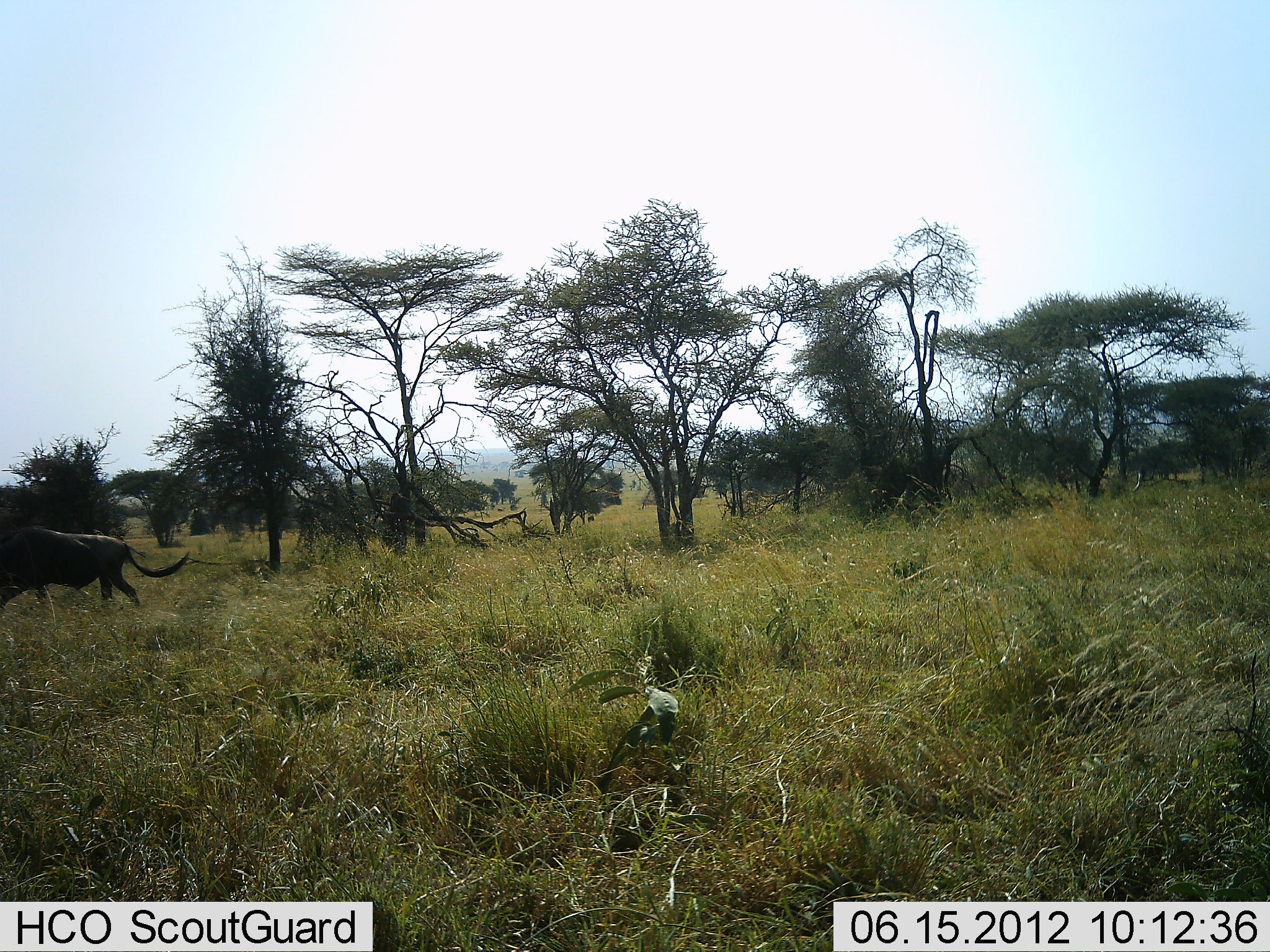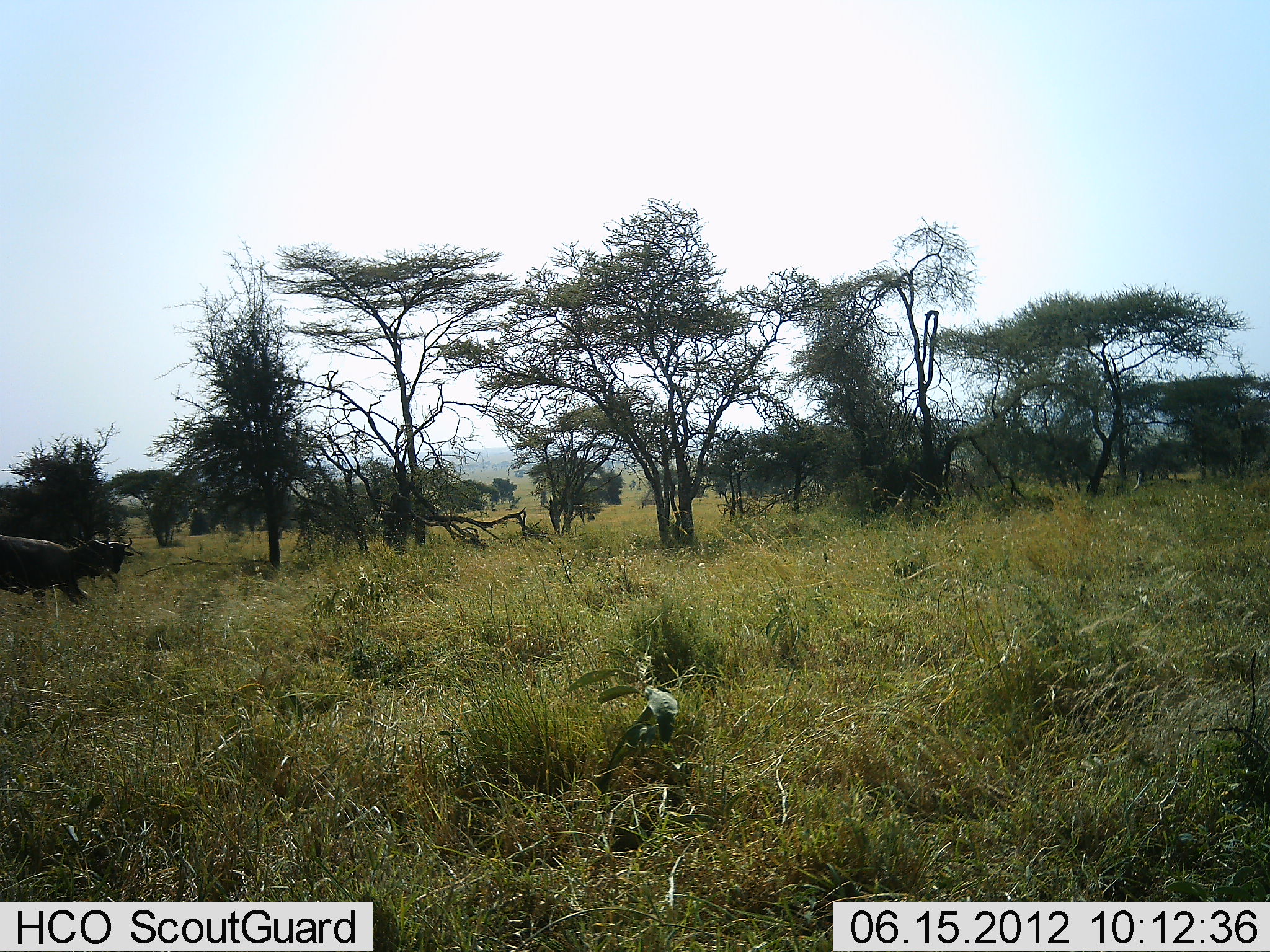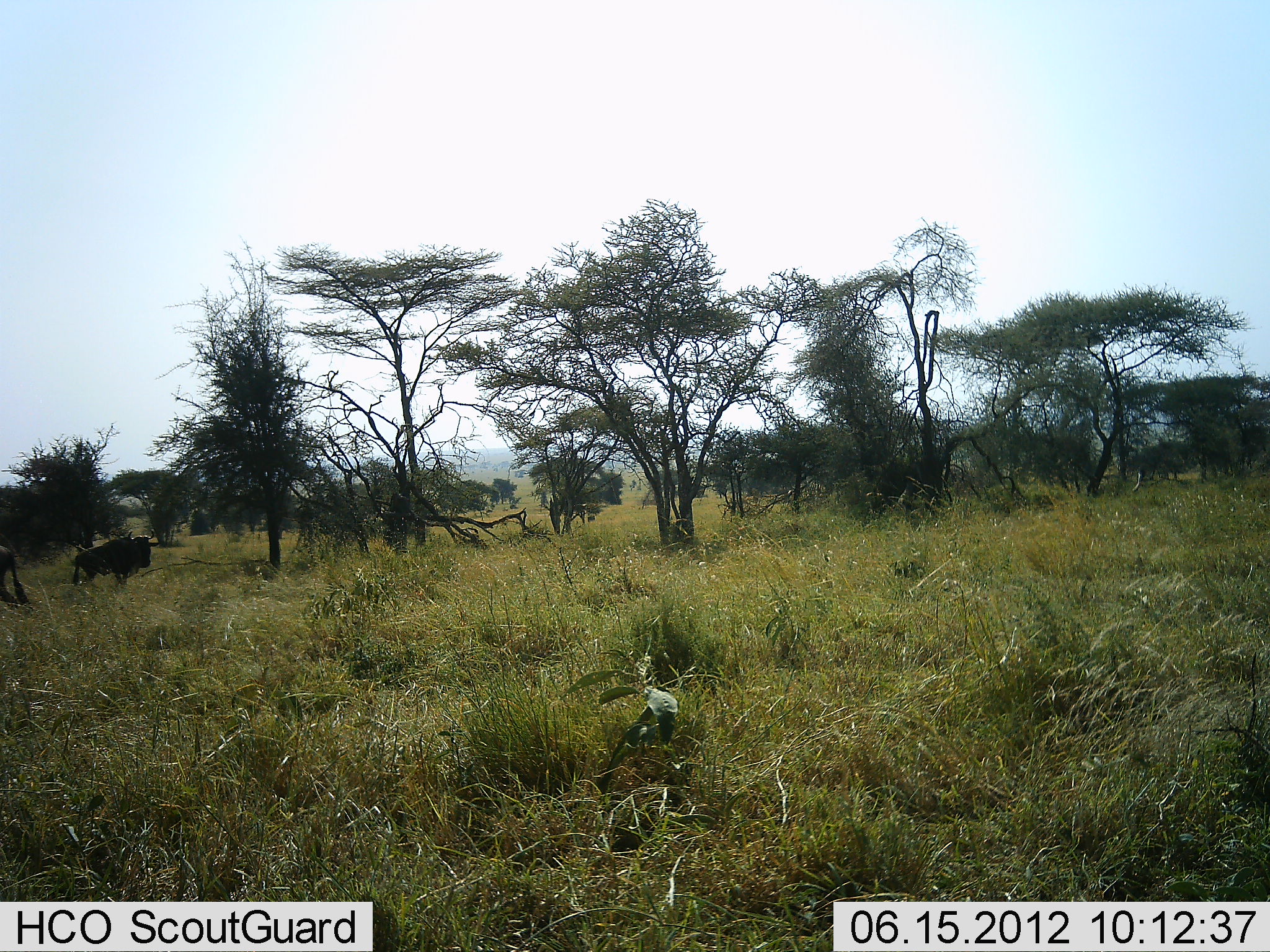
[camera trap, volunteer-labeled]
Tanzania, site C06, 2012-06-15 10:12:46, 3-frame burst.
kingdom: Animalia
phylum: Chordata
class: Mammalia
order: Artiodactyla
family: Bovidae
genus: Connochaetes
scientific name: Connochaetes taurinus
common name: blue wildebeest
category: wildebeest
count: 2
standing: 10%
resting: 0%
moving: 100%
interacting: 0%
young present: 0%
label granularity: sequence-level